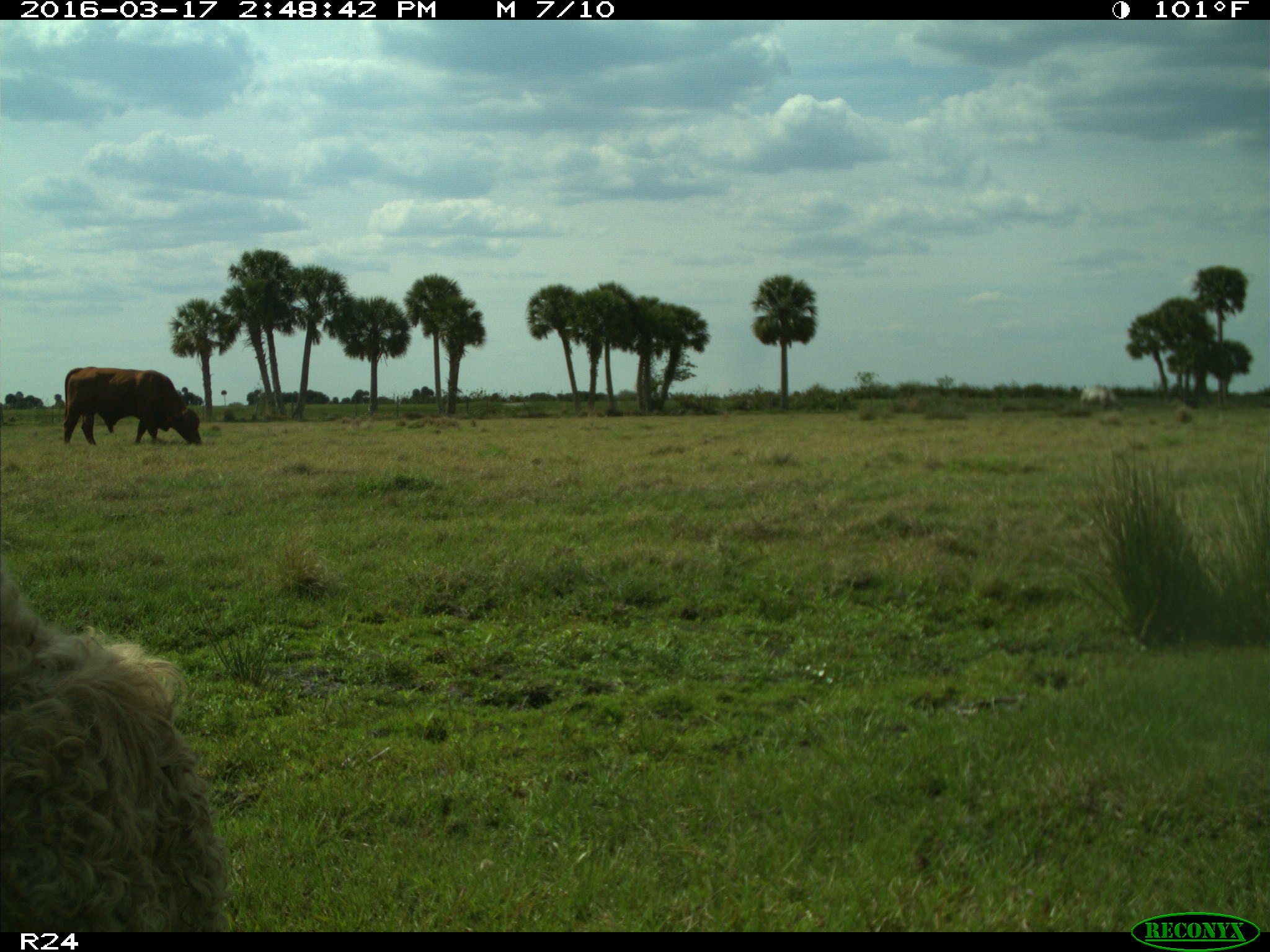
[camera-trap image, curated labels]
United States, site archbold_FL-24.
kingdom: Animalia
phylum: Chordata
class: Mammalia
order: Artiodactyla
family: Bovidae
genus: Bos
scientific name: Bos taurus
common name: domestic cow